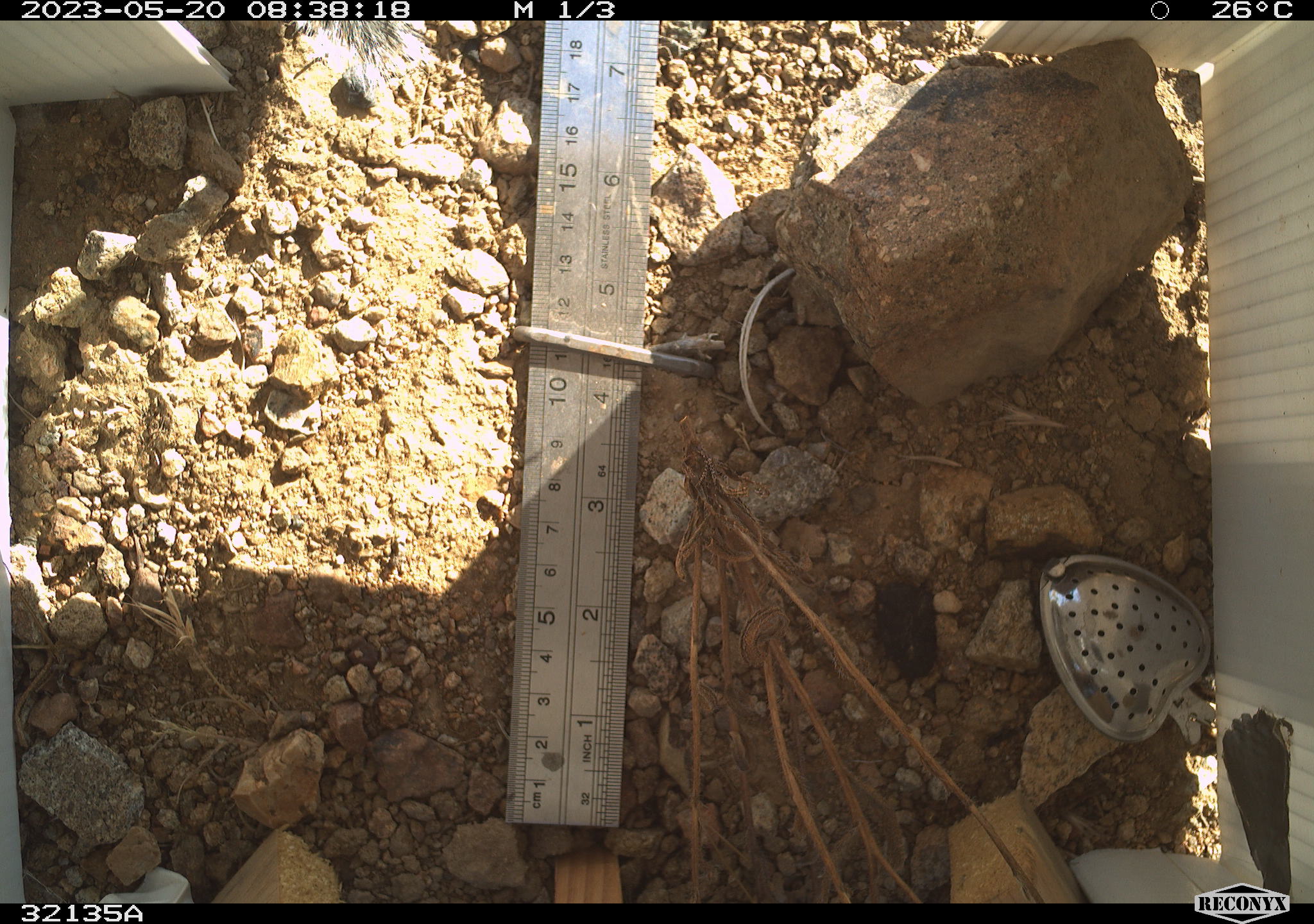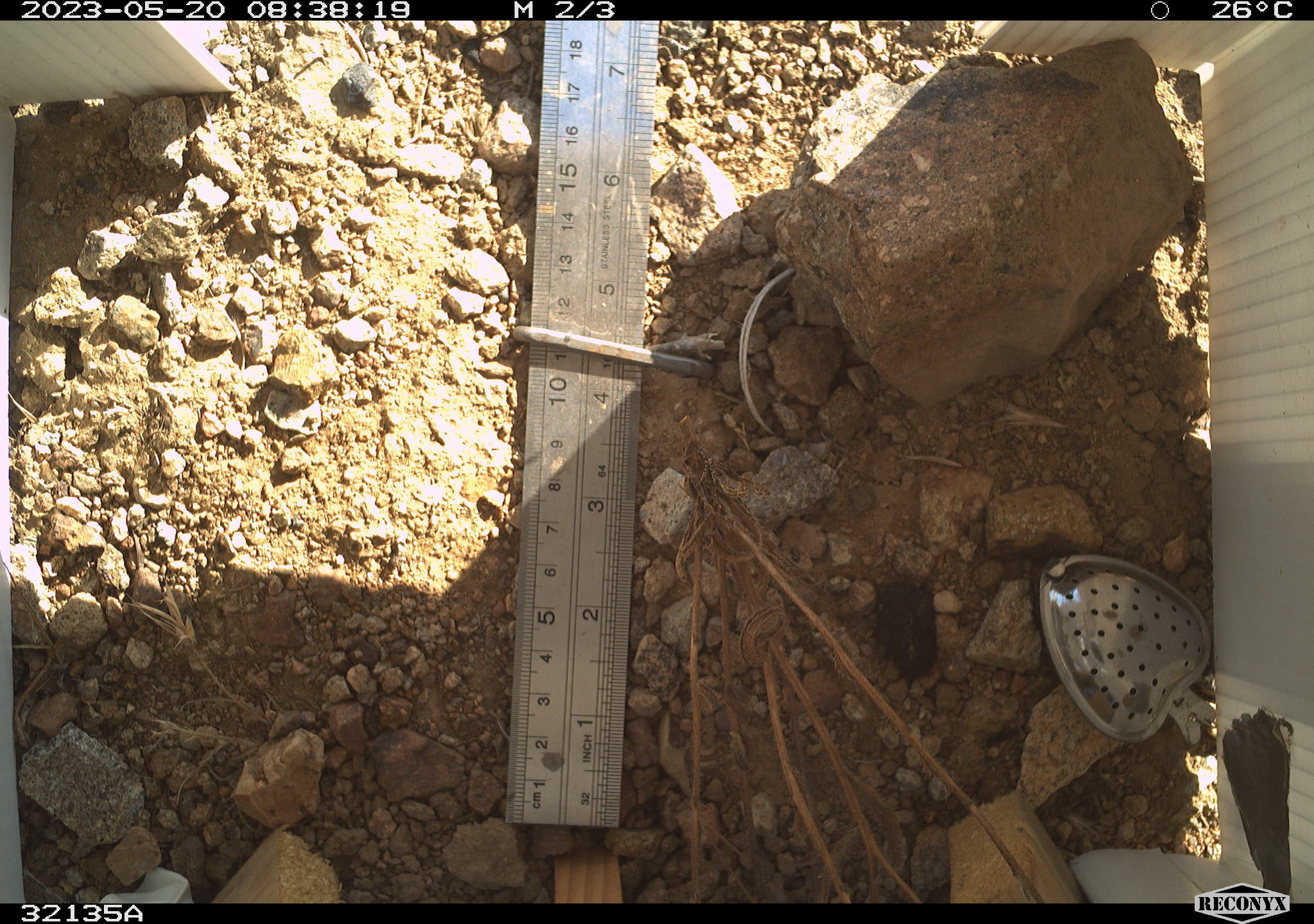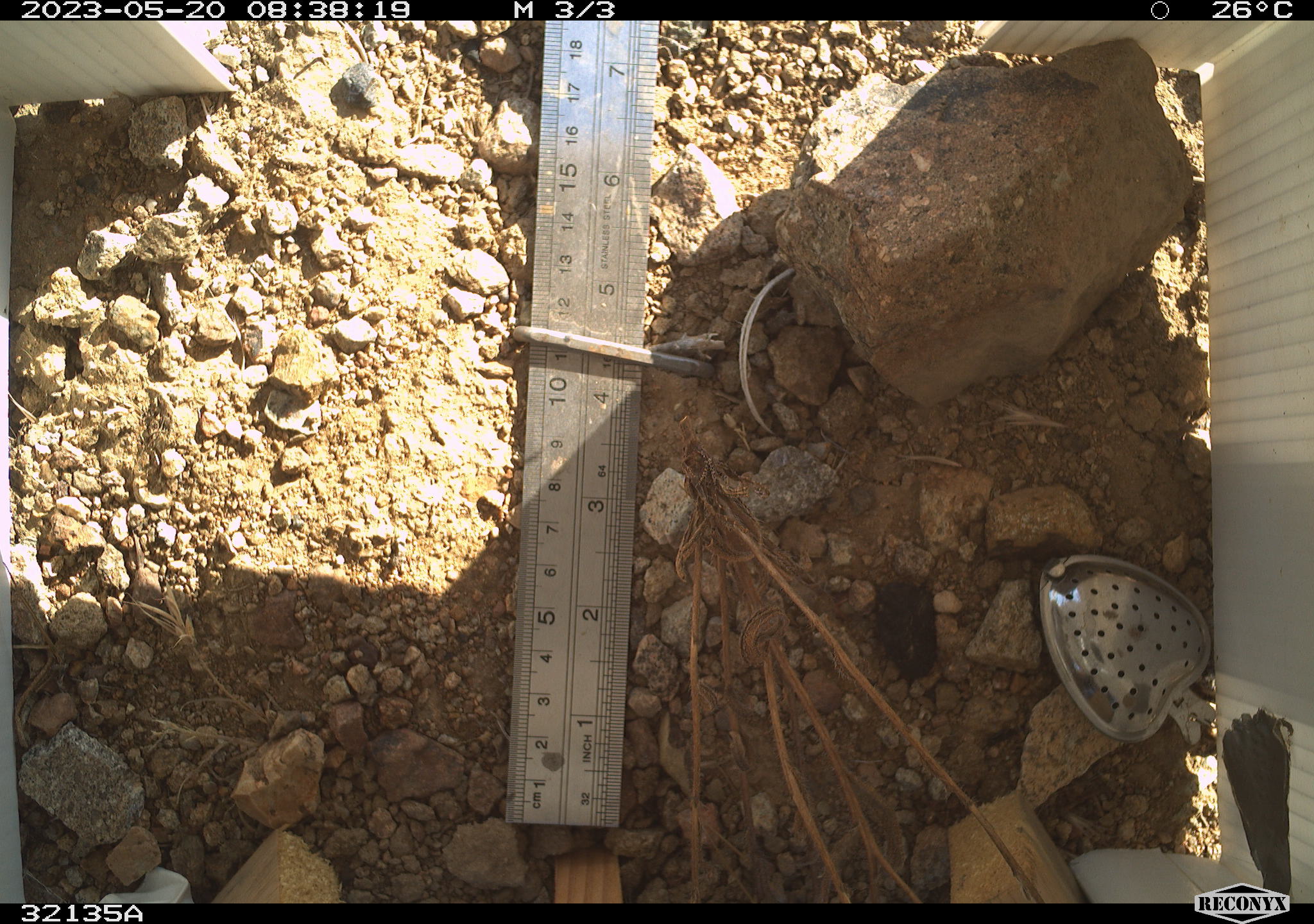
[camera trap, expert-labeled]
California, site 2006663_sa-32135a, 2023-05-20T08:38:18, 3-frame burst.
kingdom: Animalia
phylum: Chordata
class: Mammalia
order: Rodentia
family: Sciuridae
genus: Ammospermophilus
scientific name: Ammospermophilus leucurus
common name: white-tailed antelope squirrel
White-tailed antelope squirrel (Ammospermophilus leucurus).